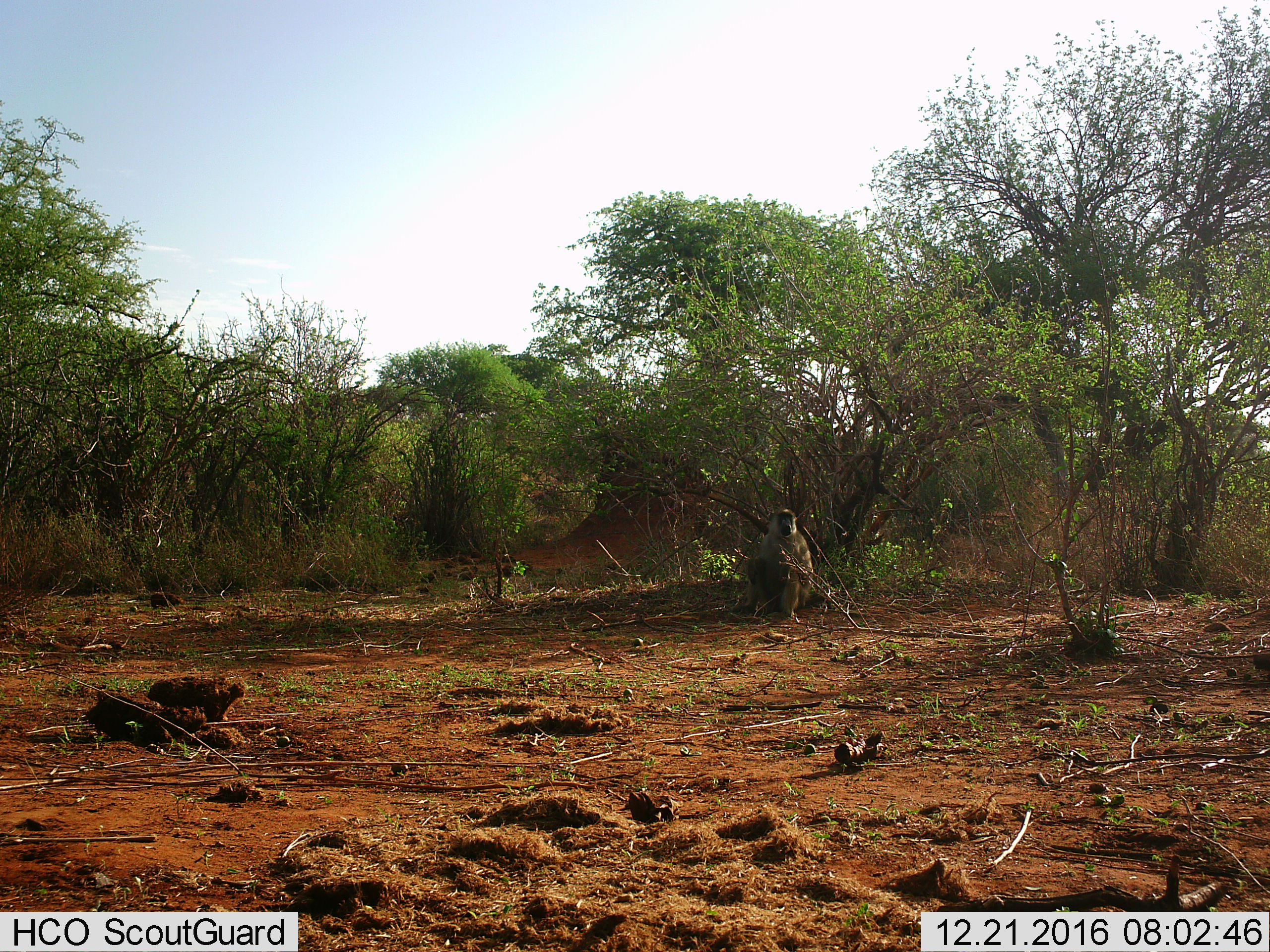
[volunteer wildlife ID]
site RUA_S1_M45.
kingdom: Animalia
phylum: Chordata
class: Mammalia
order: Primates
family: Cercopithecidae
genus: Papio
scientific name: Papio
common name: baboon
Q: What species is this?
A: Baboon (Papio).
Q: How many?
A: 1.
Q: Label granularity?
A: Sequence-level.